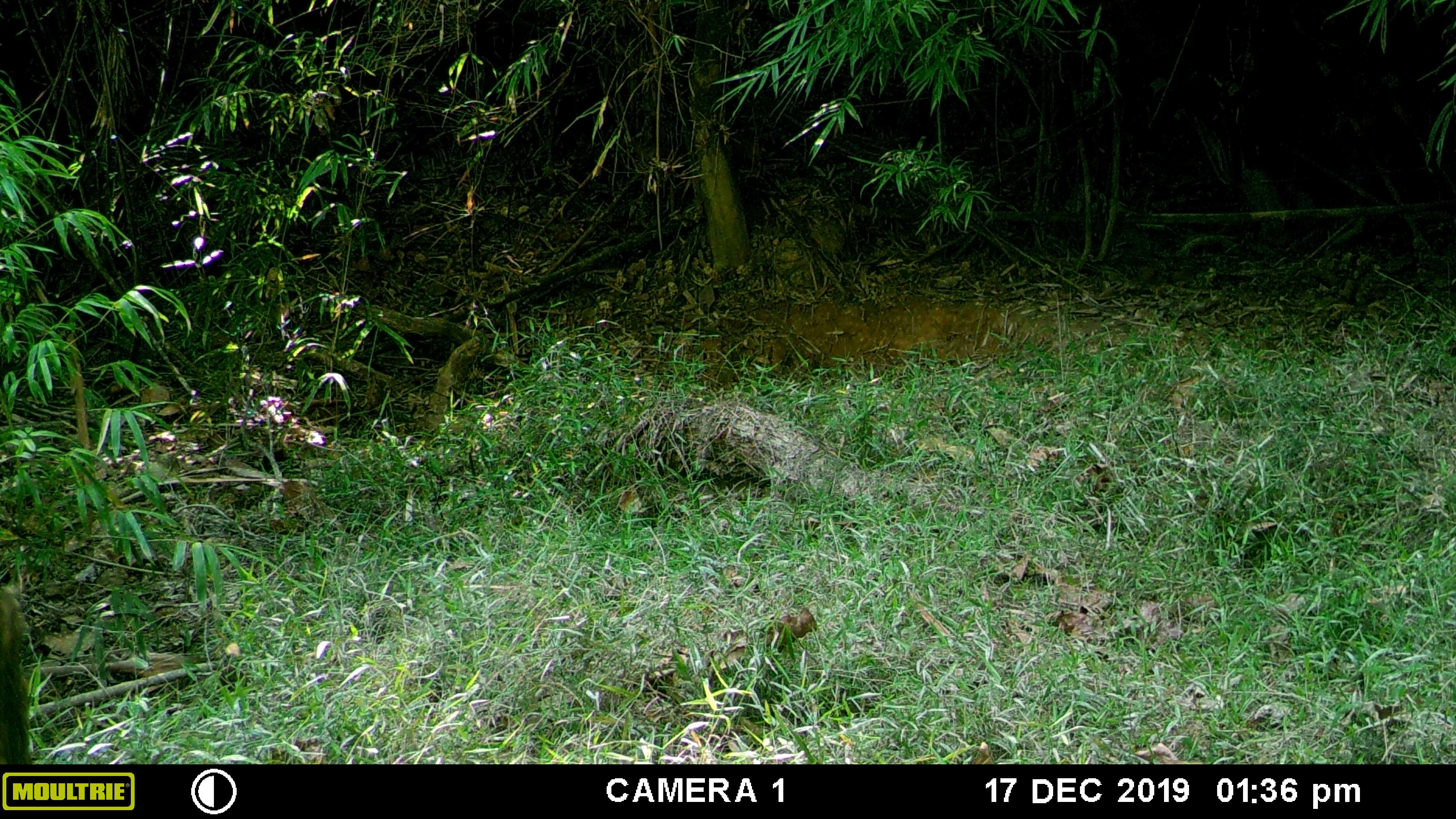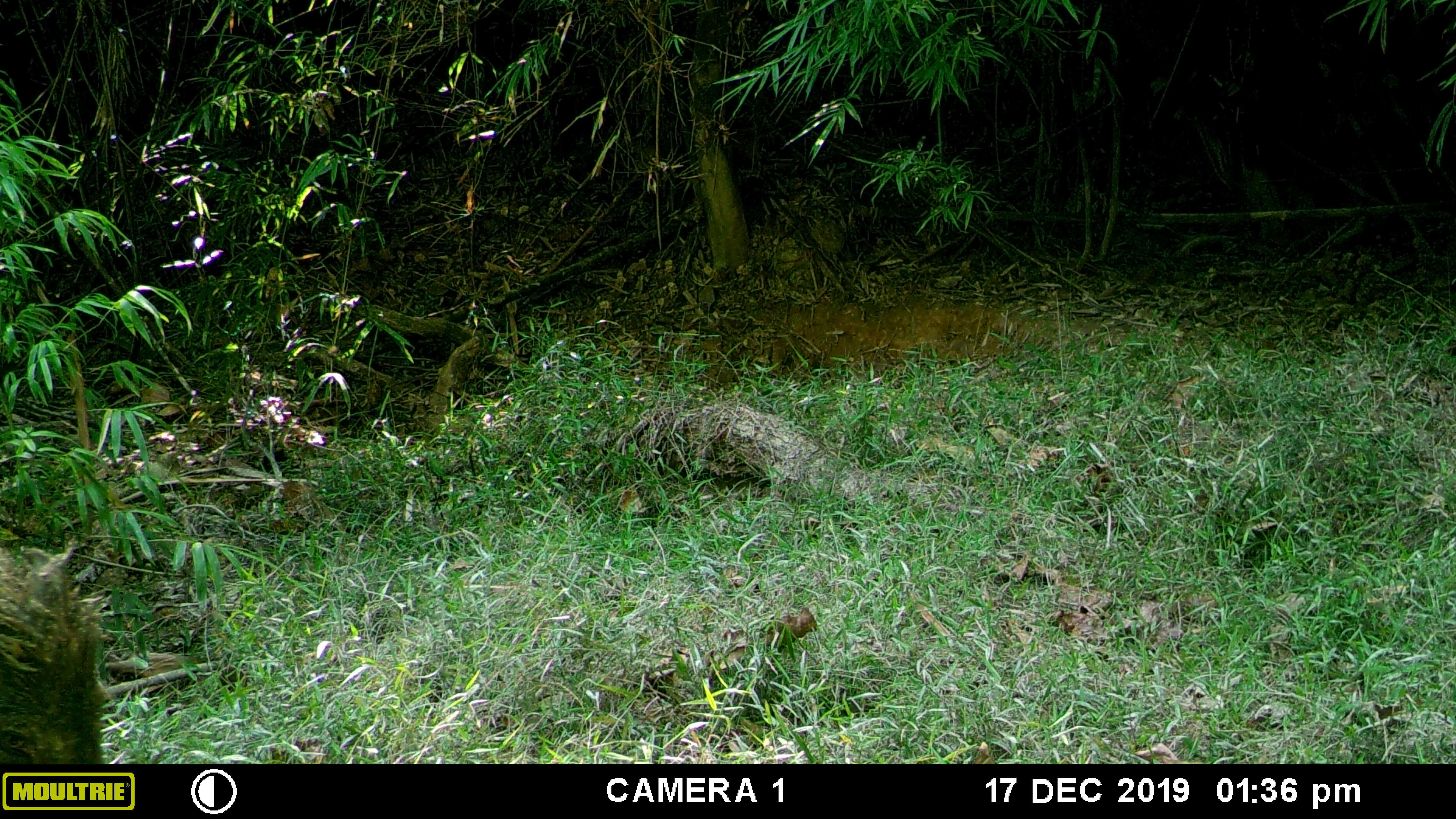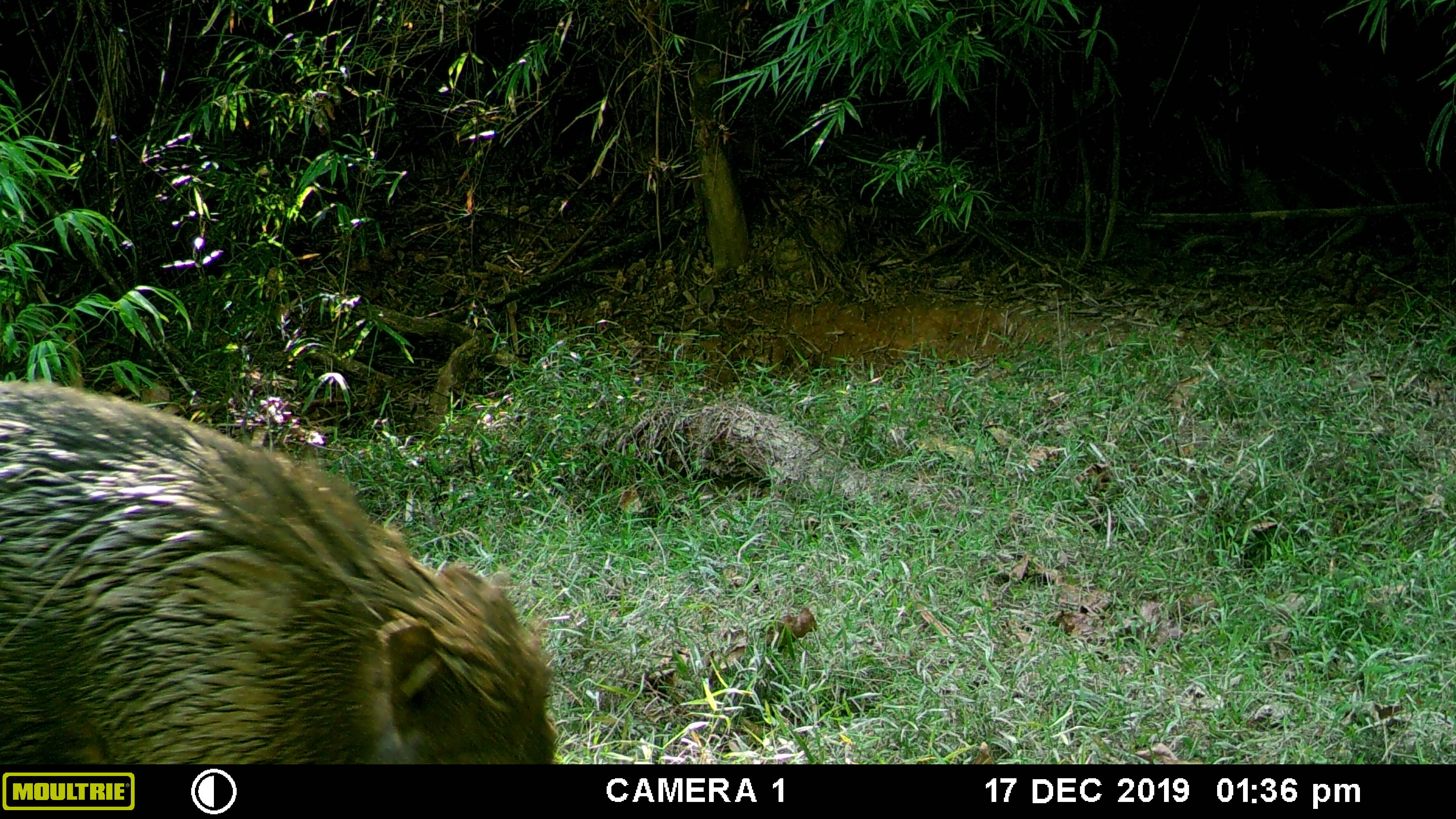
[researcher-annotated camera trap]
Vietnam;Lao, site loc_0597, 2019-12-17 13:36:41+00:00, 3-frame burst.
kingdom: Animalia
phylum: Chordata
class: Mammalia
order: Artiodactyla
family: Suidae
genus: Sus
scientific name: Sus scrofa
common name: eurasian wild pig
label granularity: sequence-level